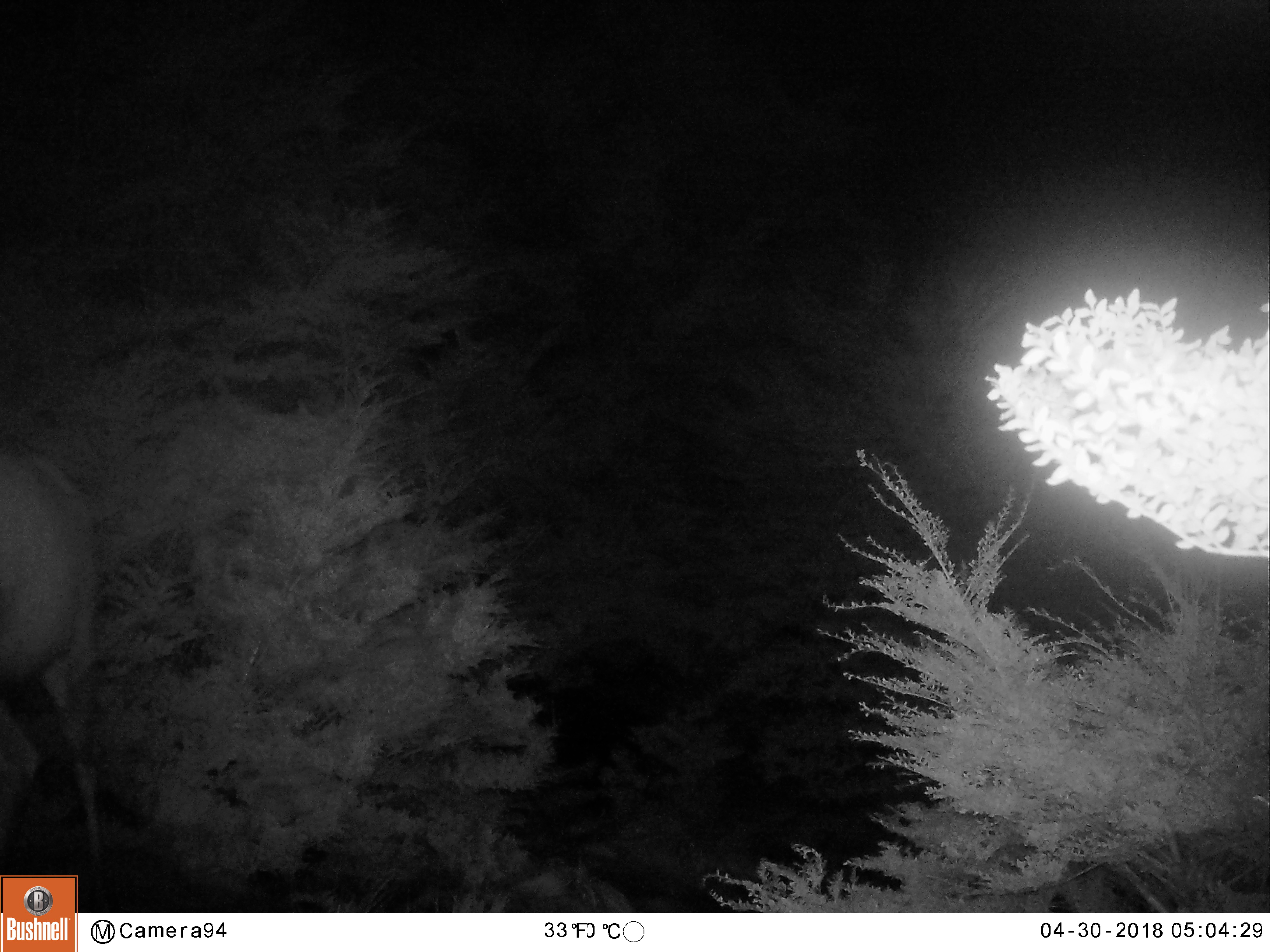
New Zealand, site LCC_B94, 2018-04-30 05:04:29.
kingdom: Animalia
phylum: Chordata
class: Mammalia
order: Artiodactyla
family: Cervidae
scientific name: Cervidae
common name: deer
Deer (Cervidae).